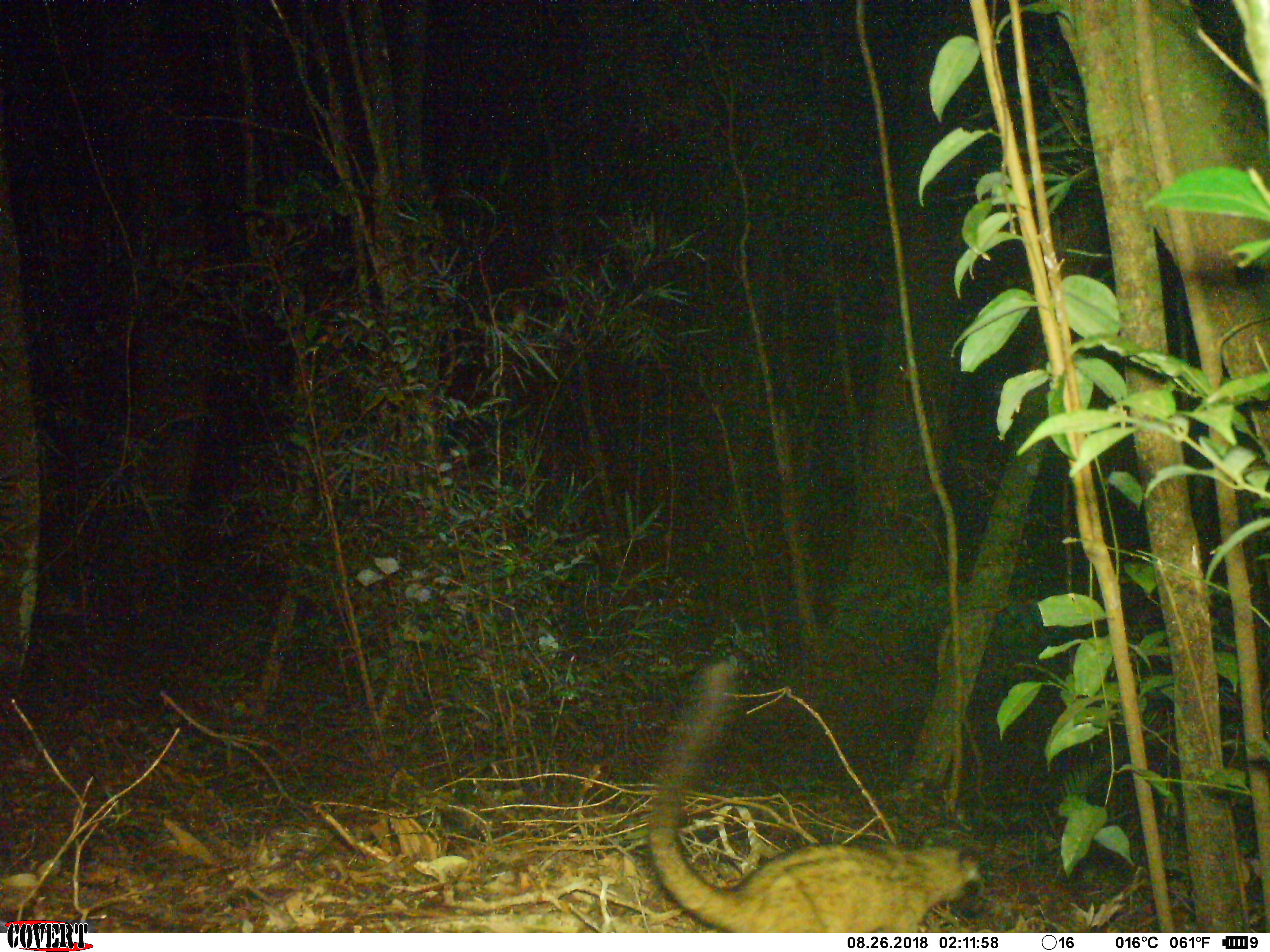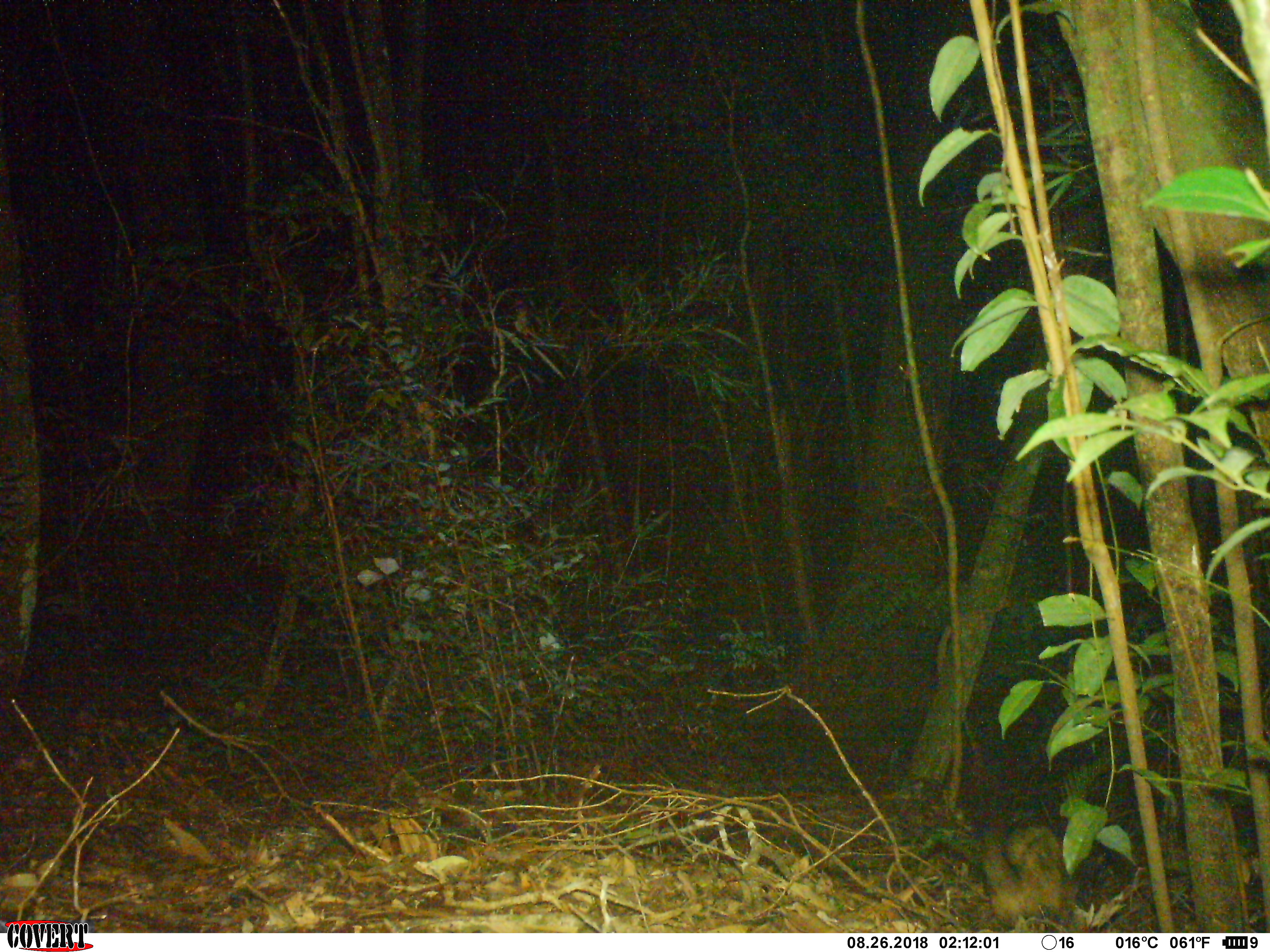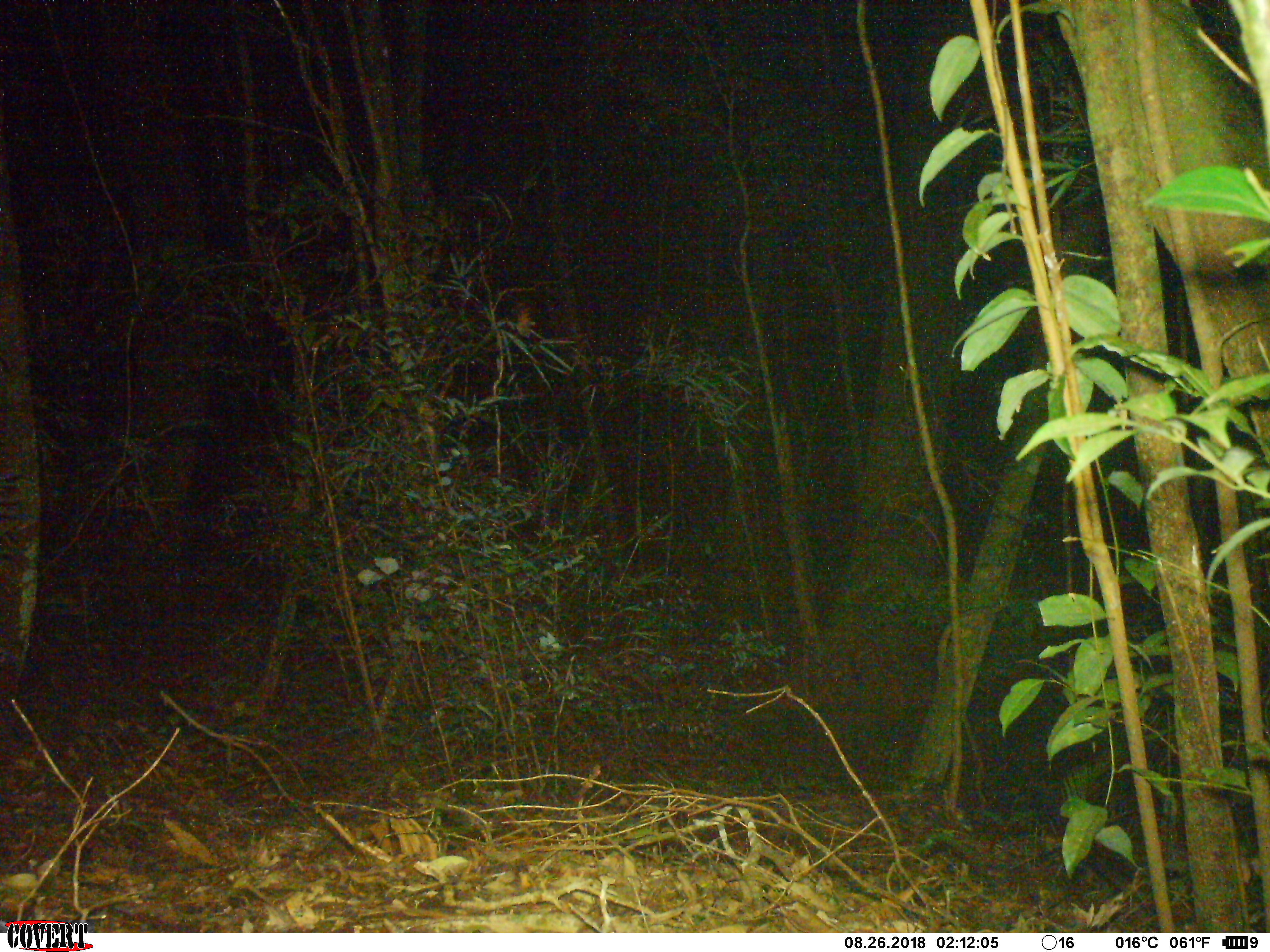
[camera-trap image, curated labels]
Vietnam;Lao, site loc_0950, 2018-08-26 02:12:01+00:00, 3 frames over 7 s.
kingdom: Animalia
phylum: Chordata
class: Mammalia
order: Carnivora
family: Viverridae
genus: Paradoxurus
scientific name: Paradoxurus hermaphroditus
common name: common palm civet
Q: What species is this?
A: Common palm civet (Paradoxurus hermaphroditus).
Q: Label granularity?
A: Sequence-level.